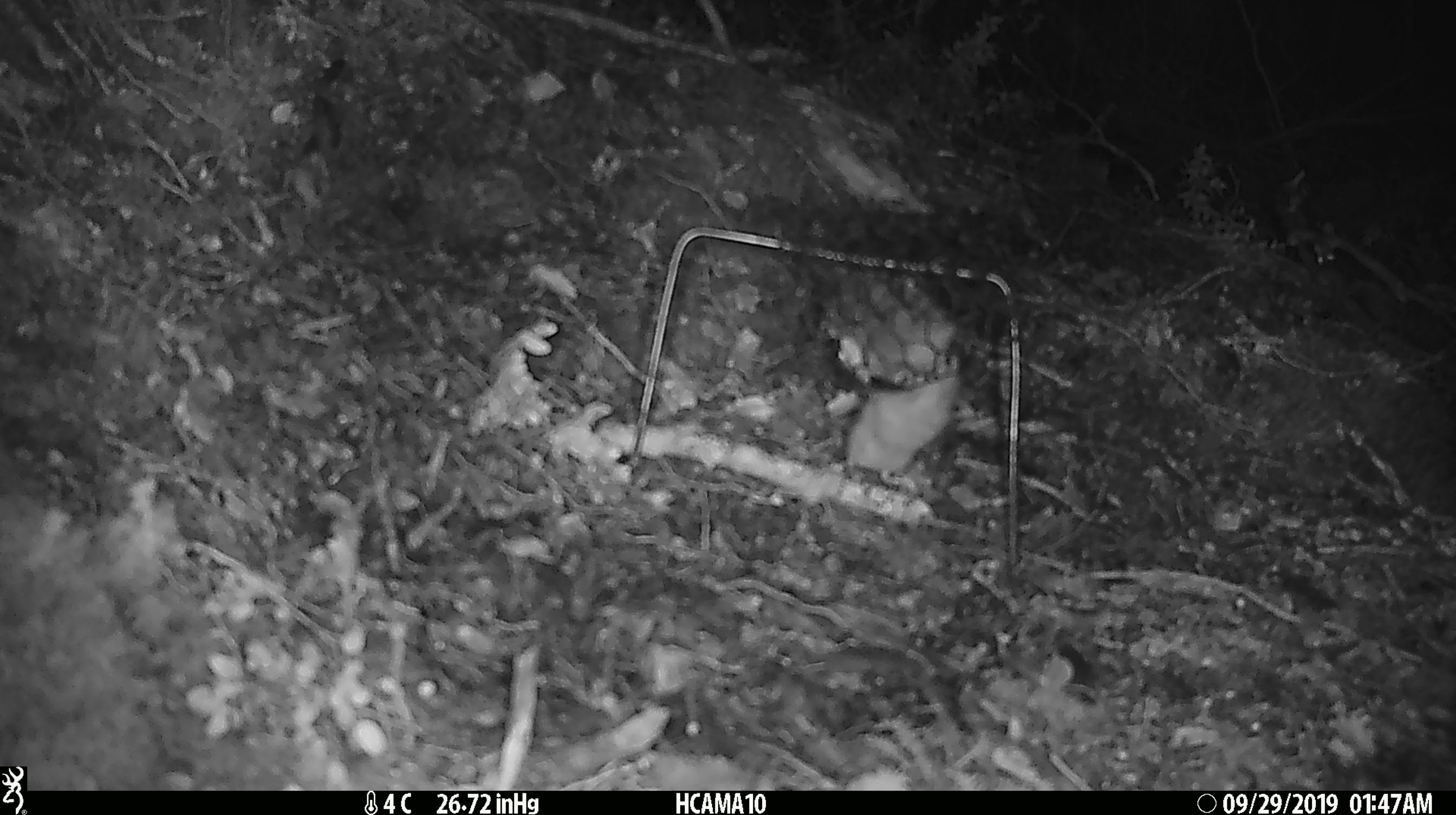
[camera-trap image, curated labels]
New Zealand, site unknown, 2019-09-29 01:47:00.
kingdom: Animalia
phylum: Chordata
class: Mammalia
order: Rodentia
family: Muridae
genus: Mus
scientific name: Mus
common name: mouse